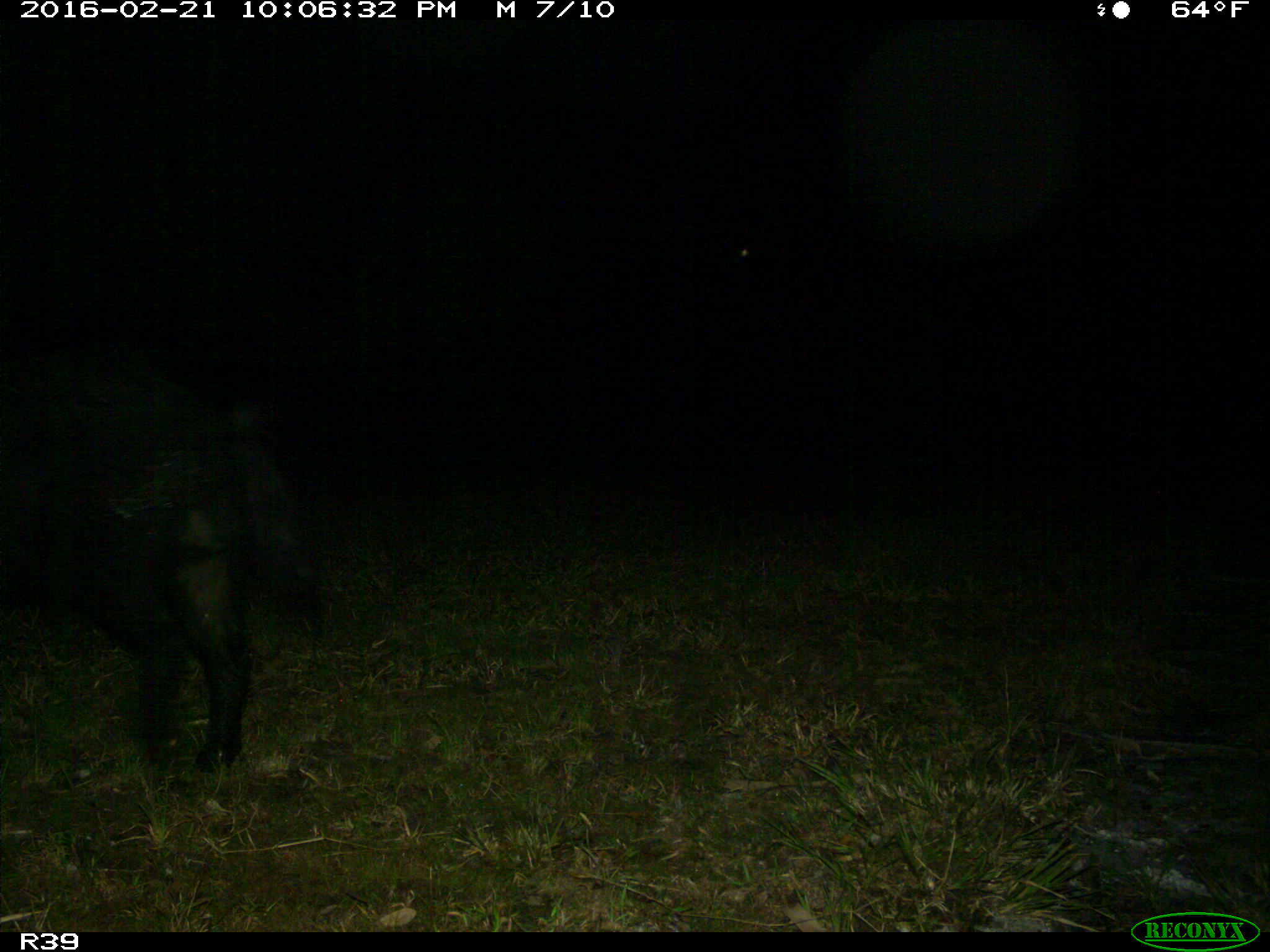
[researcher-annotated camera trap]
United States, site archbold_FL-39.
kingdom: Animalia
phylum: Chordata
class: Mammalia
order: Artiodactyla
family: Suidae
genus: Sus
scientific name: Sus scrofa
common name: wild boar